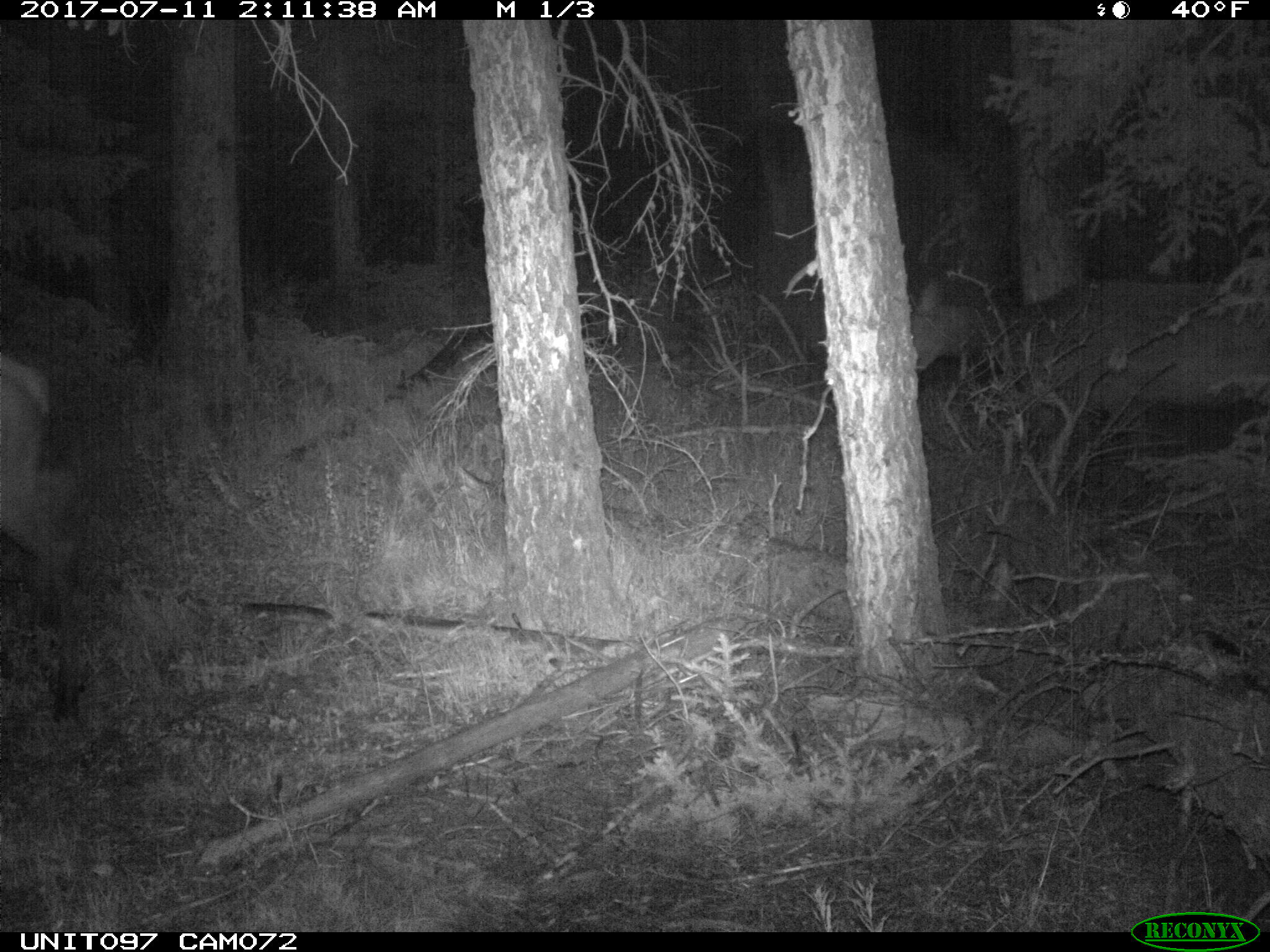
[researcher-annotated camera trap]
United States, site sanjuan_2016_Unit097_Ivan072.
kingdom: Animalia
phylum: Chordata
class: Mammalia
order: Artiodactyla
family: Cervidae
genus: Cervus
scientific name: Cervus elaphus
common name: red deer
Cervus elaphus (red deer).